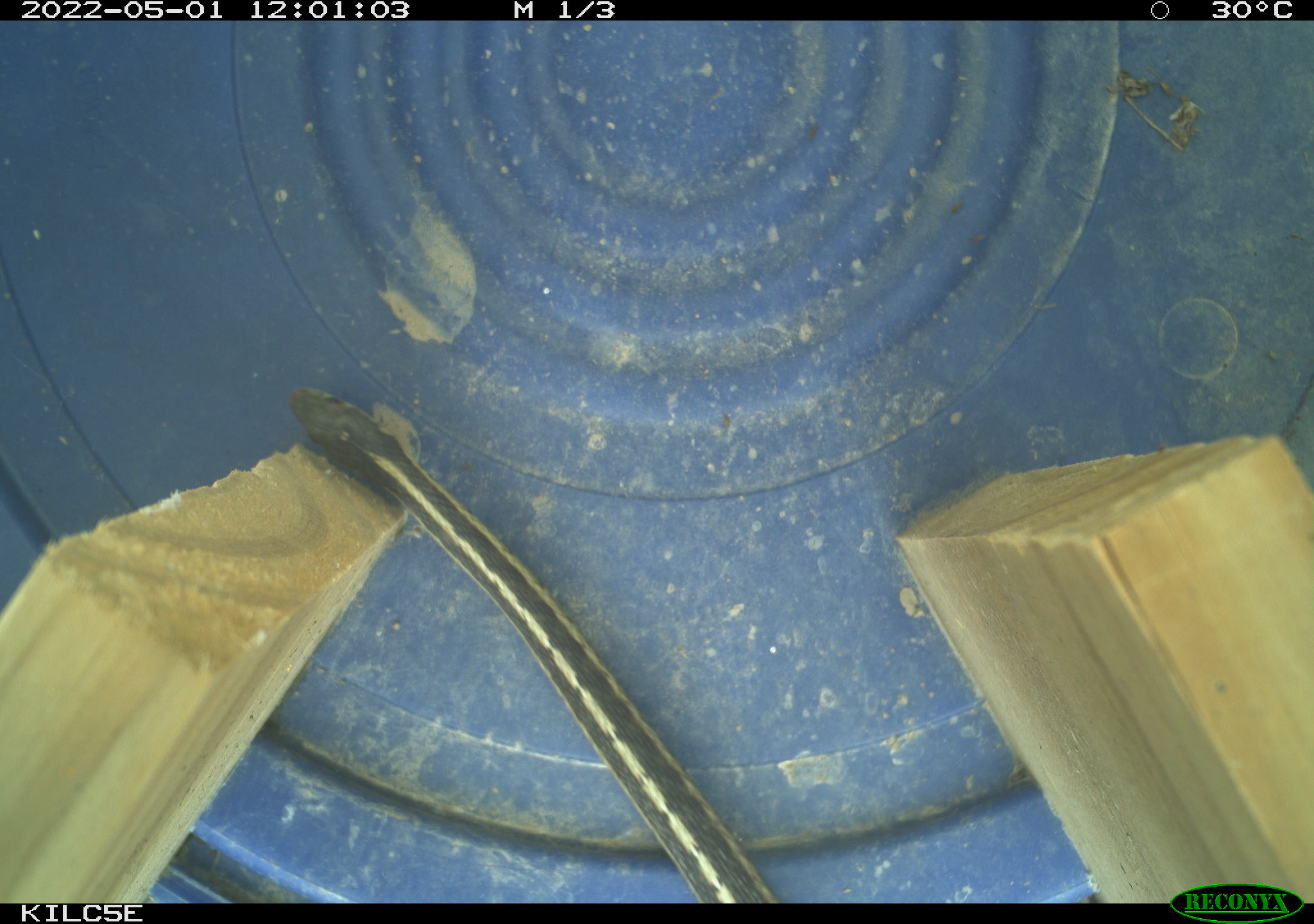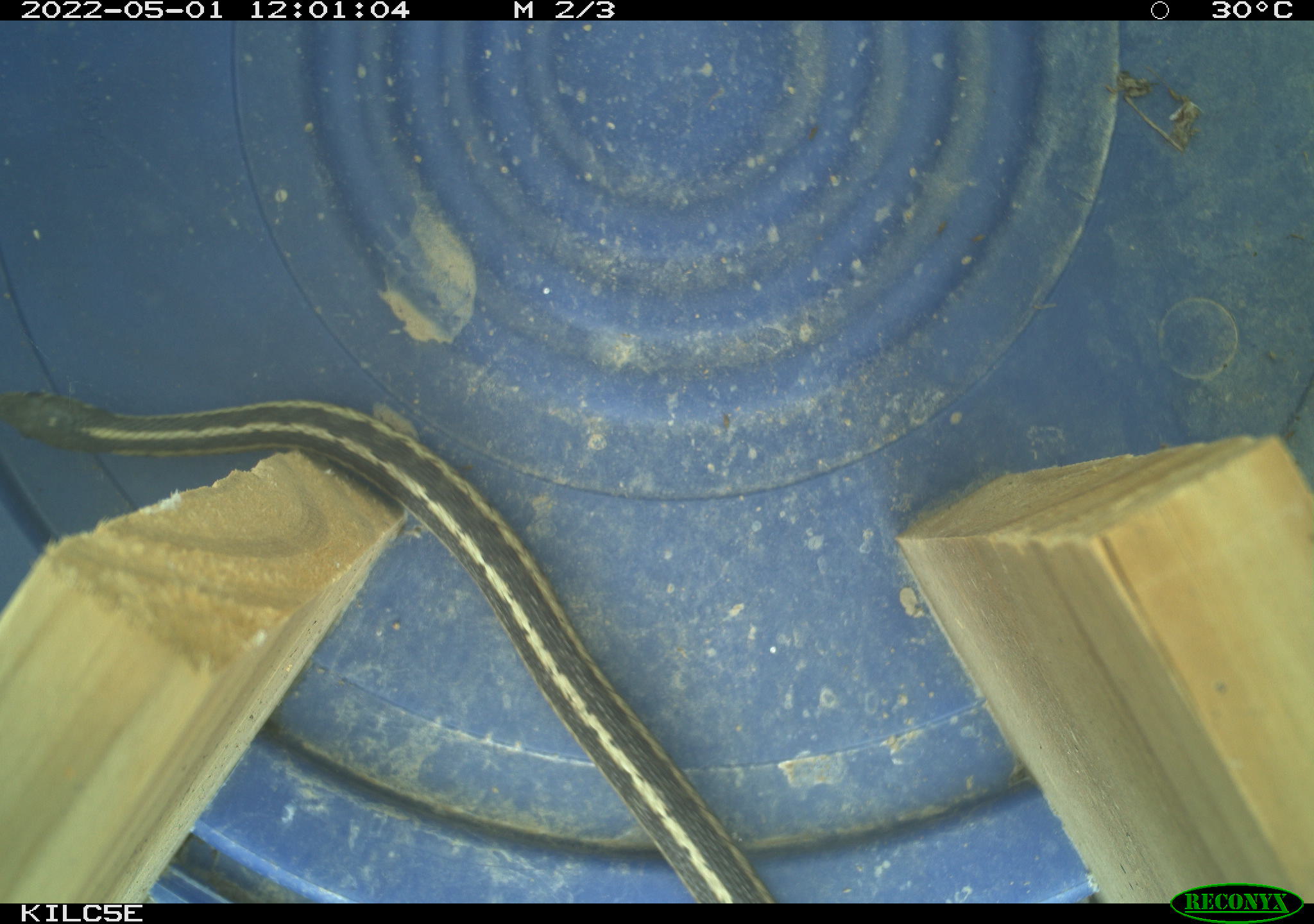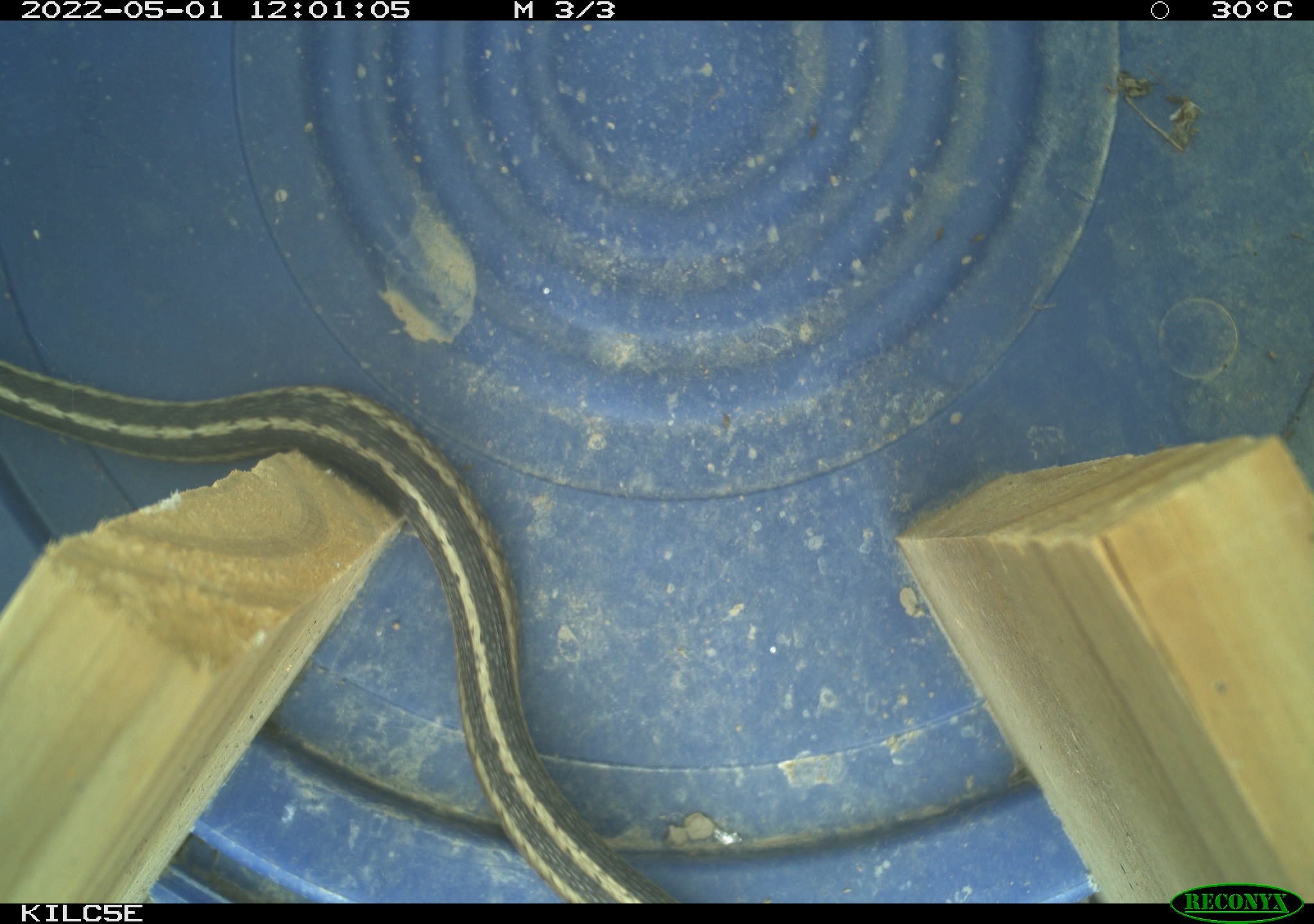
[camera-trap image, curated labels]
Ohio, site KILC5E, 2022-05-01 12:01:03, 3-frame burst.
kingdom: Animalia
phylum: Chordata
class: Reptilia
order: Squamata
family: Colubridae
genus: Thamnophis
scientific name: Thamnophis sirtalis sirtalis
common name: eastern gartersnake